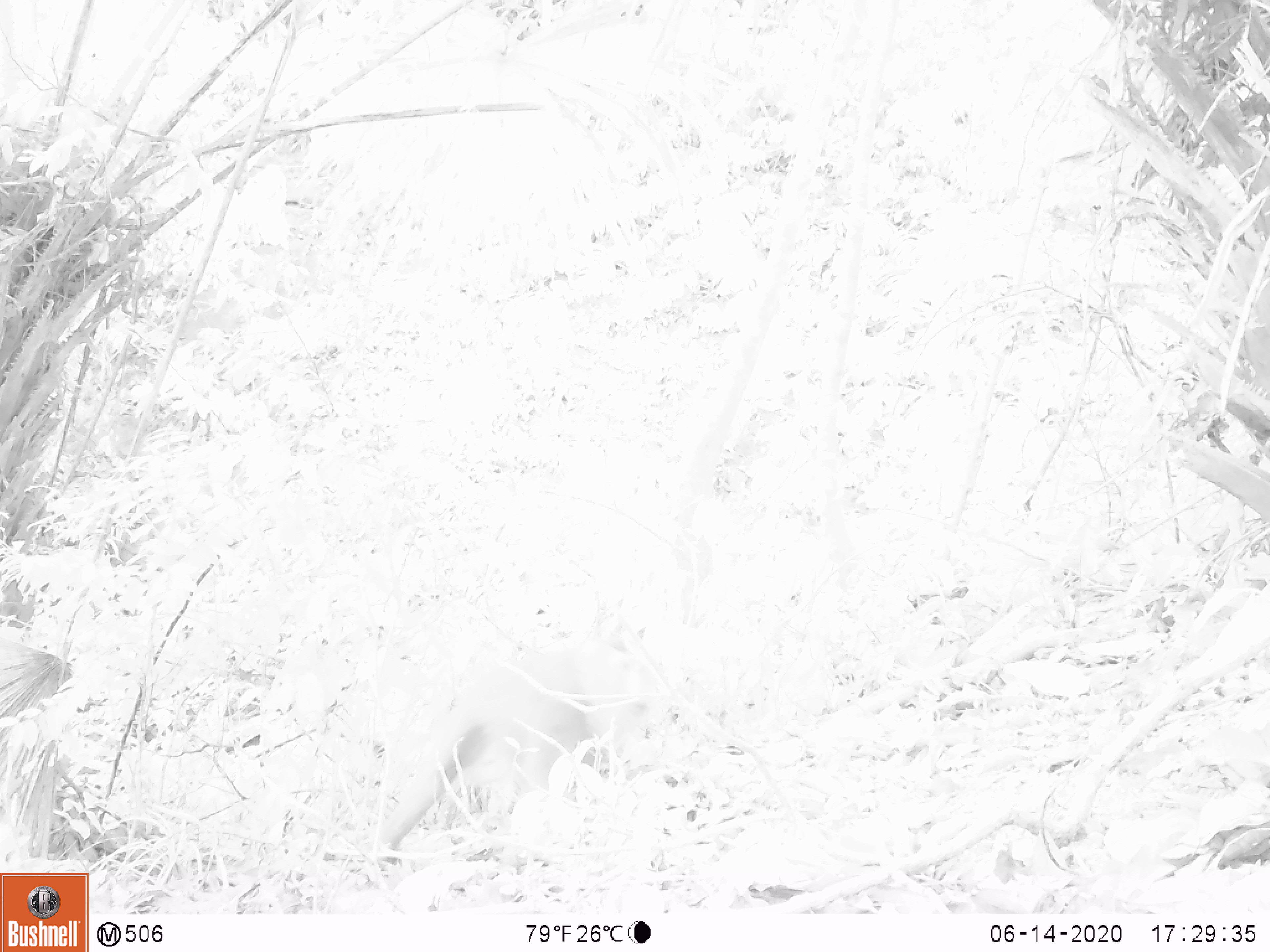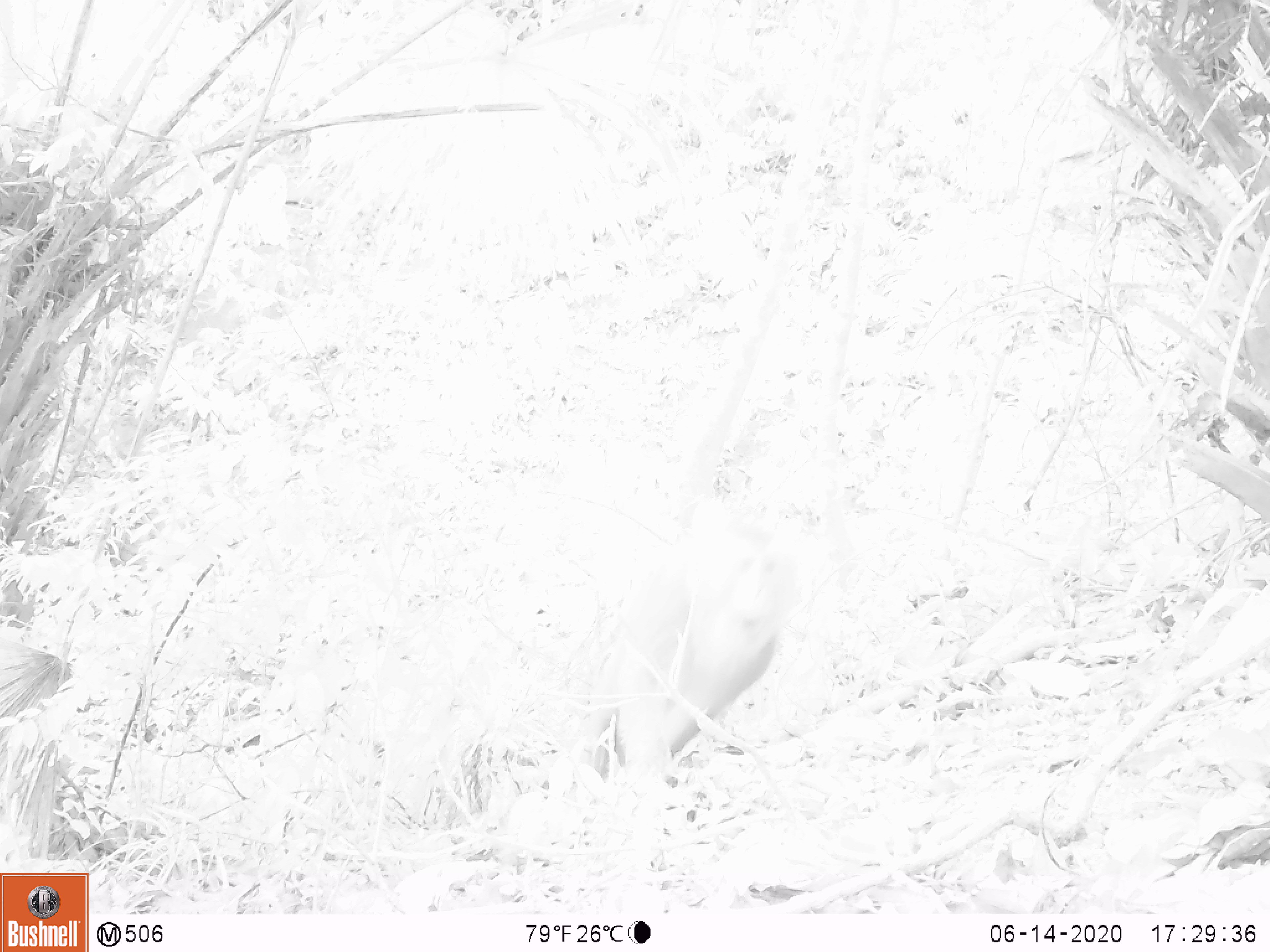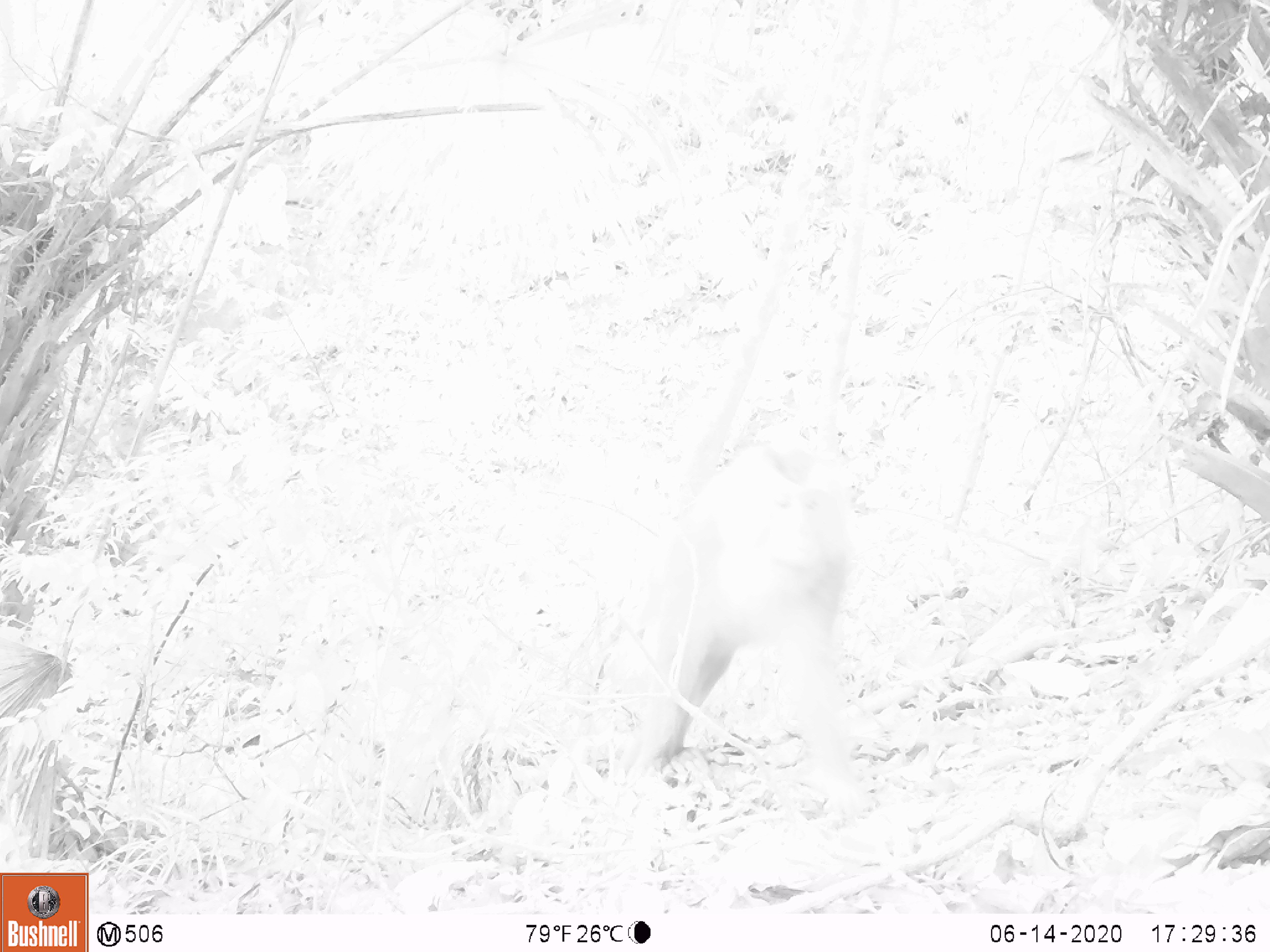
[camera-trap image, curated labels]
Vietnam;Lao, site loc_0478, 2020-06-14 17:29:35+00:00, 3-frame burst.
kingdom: Animalia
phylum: Chordata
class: Mammalia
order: Primates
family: Cercopithecidae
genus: Macaca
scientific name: Macaca nemestrina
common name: pig-tailed macaque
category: pig tailed macaque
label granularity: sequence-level